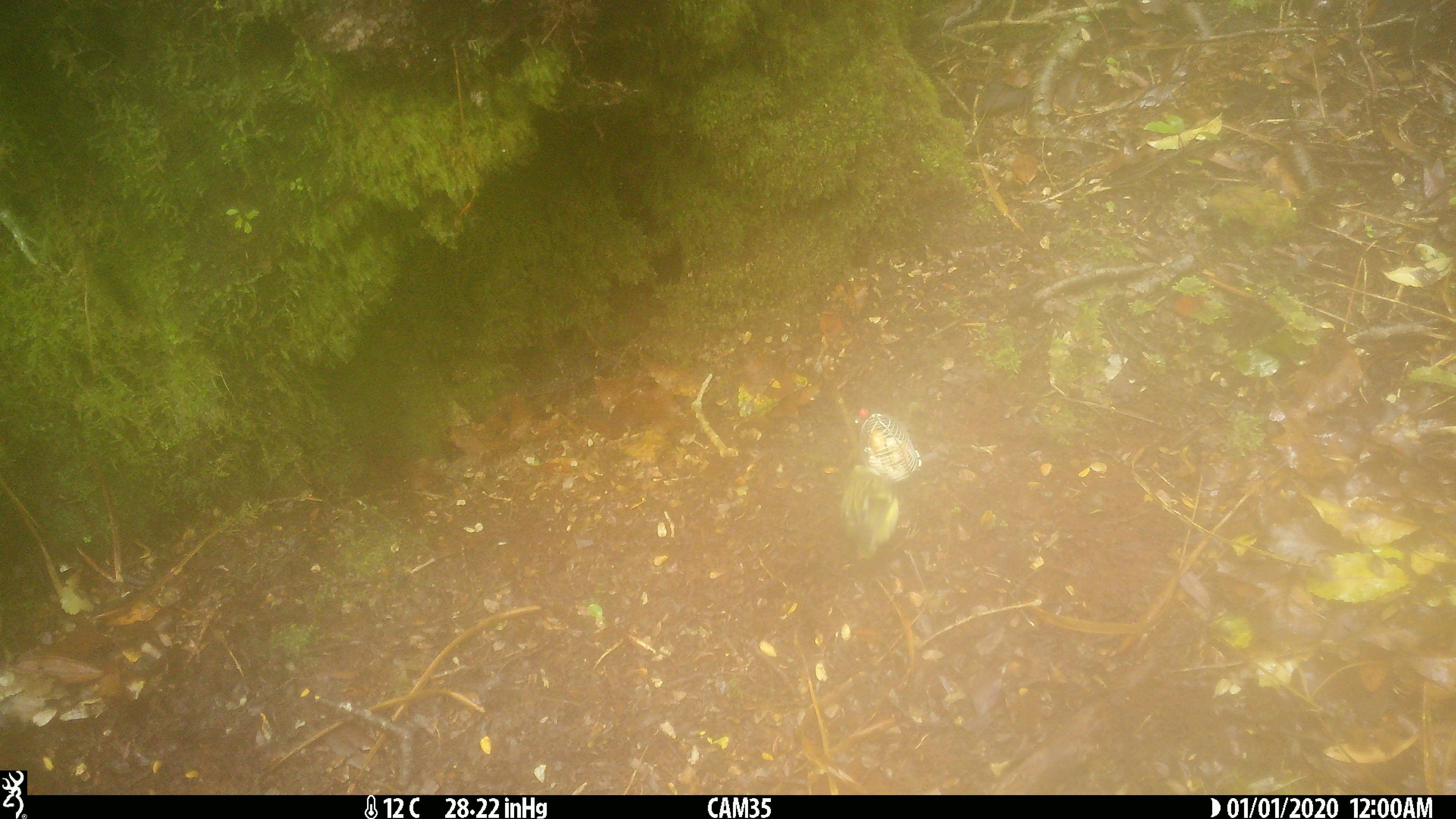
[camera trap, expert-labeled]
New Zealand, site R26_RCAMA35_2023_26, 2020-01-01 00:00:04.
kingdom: Animalia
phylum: Chordata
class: Aves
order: Passeriformes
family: Acanthisittidae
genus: Acanthisitta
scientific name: Acanthisitta chloris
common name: rifleman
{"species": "rifleman (Acanthisitta chloris)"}